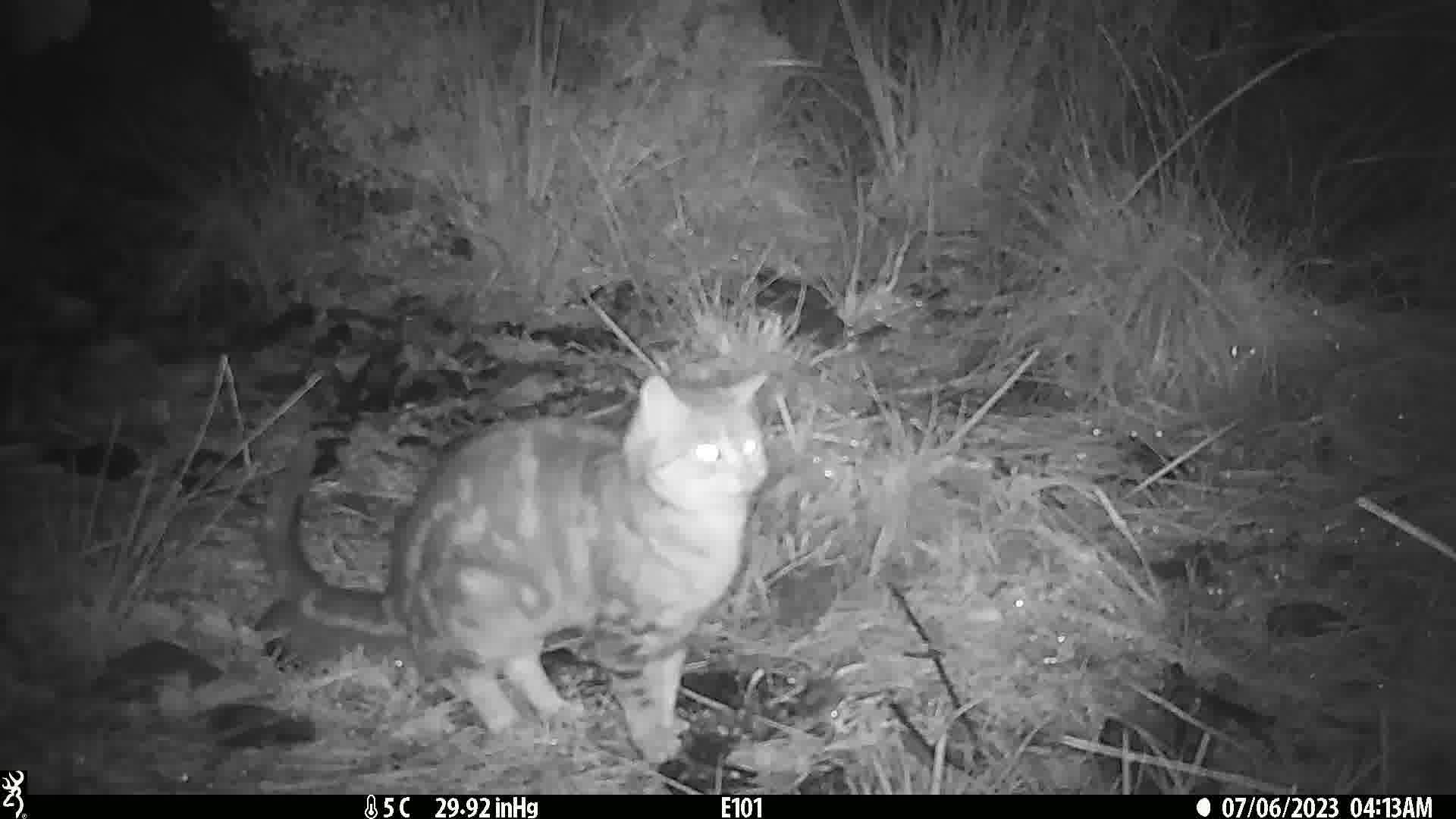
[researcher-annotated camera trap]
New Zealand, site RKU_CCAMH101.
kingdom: Animalia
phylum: Chordata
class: Mammalia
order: Carnivora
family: Felidae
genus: Felis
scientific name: Felis catus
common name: domestic cat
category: cat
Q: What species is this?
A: Cat (domestic cat) (Felis catus).